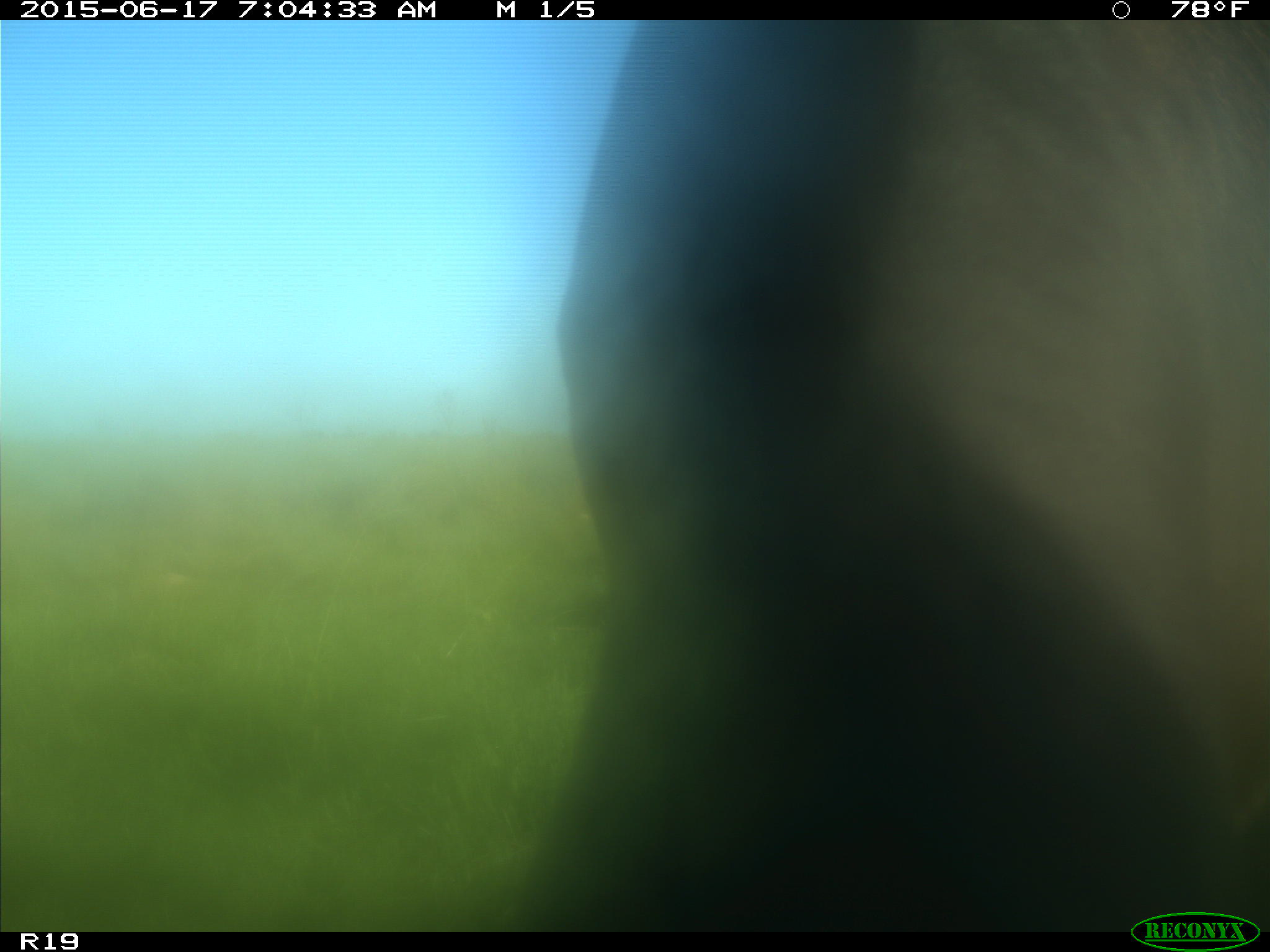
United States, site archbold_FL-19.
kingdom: Animalia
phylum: Chordata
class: Mammalia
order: Artiodactyla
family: Bovidae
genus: Bos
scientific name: Bos taurus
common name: domestic cow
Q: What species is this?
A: Bos taurus (domestic cow).